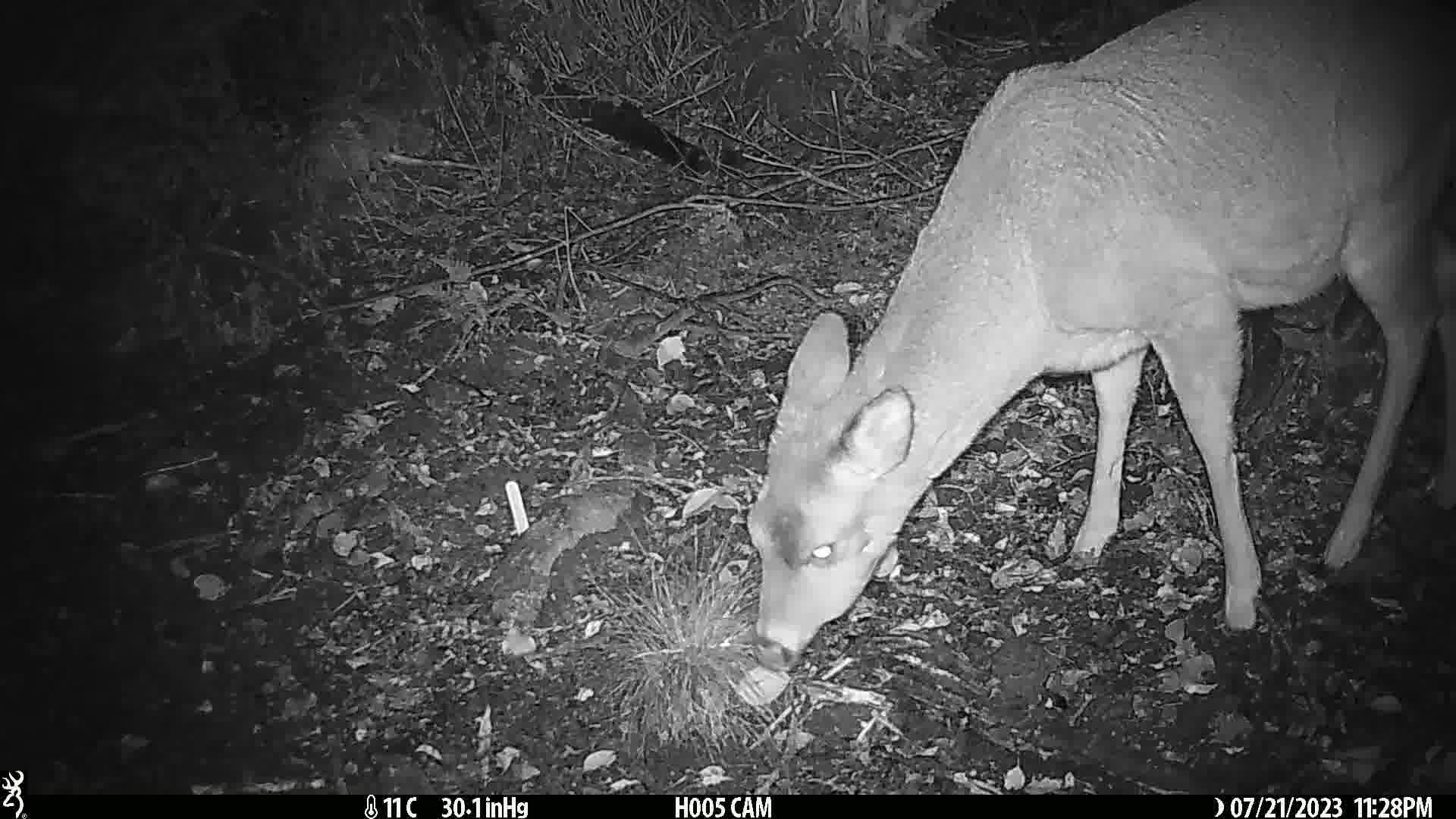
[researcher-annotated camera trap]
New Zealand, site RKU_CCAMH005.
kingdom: Animalia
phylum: Chordata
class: Mammalia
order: Artiodactyla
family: Cervidae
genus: Odocoileus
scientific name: Odocoileus virginianus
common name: white-tailed deer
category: white tailed deer